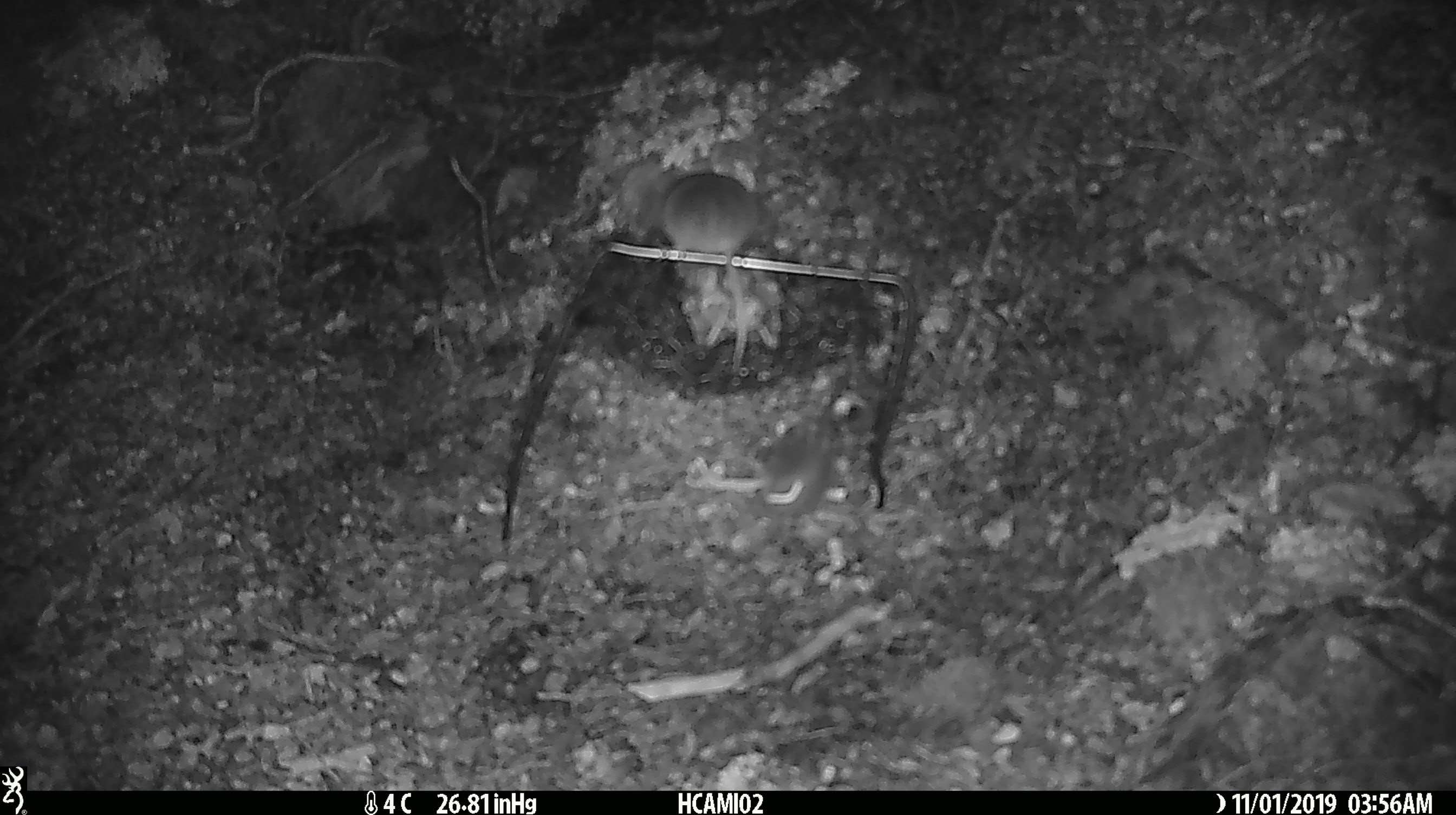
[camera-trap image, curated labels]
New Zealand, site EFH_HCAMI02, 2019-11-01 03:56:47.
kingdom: Animalia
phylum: Chordata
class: Mammalia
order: Rodentia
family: Muridae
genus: Mus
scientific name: Mus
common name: mouse